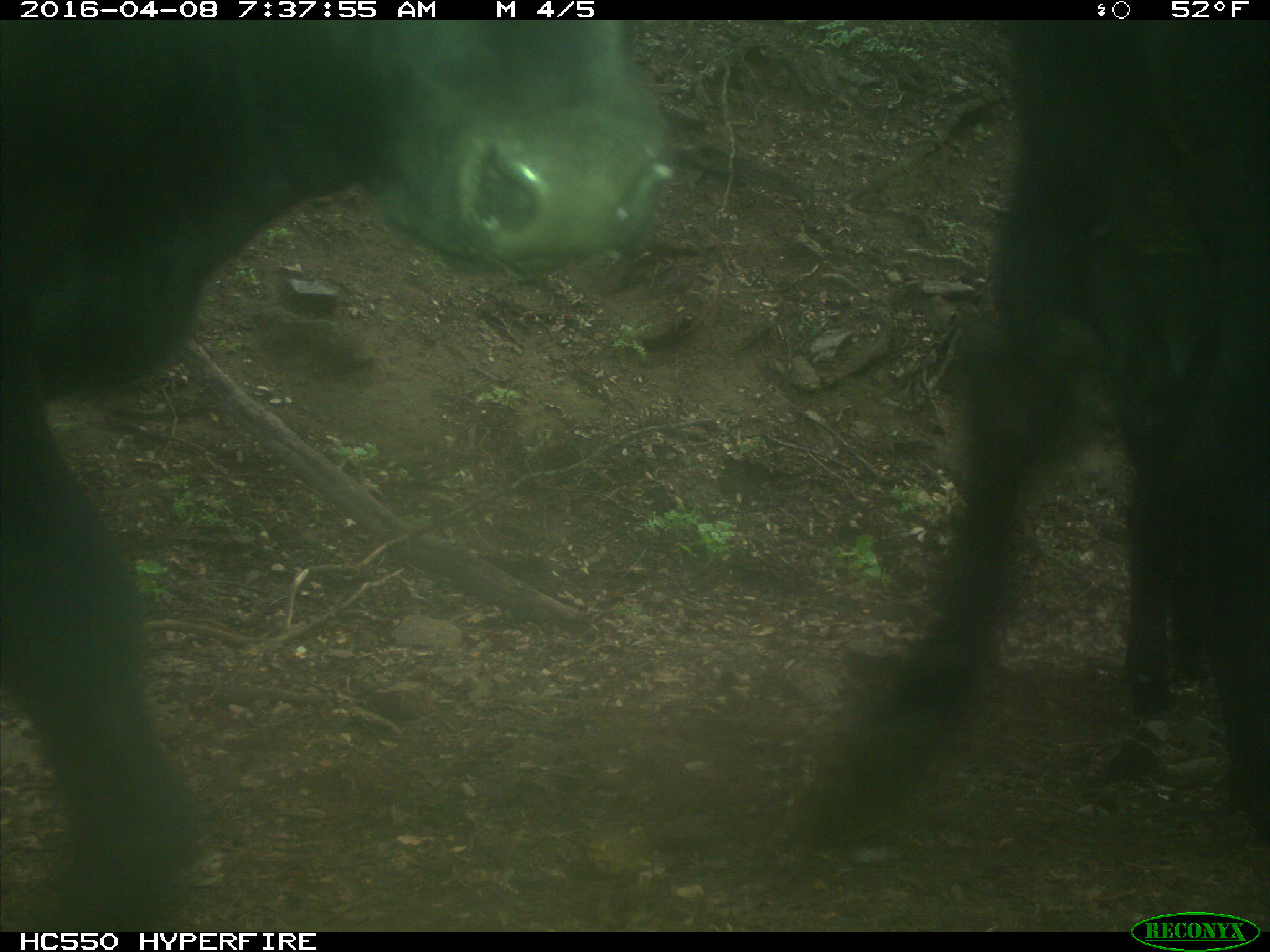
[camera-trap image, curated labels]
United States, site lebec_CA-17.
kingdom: Animalia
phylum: Chordata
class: Mammalia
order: Artiodactyla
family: Bovidae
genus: Bos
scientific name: Bos taurus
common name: domestic cow